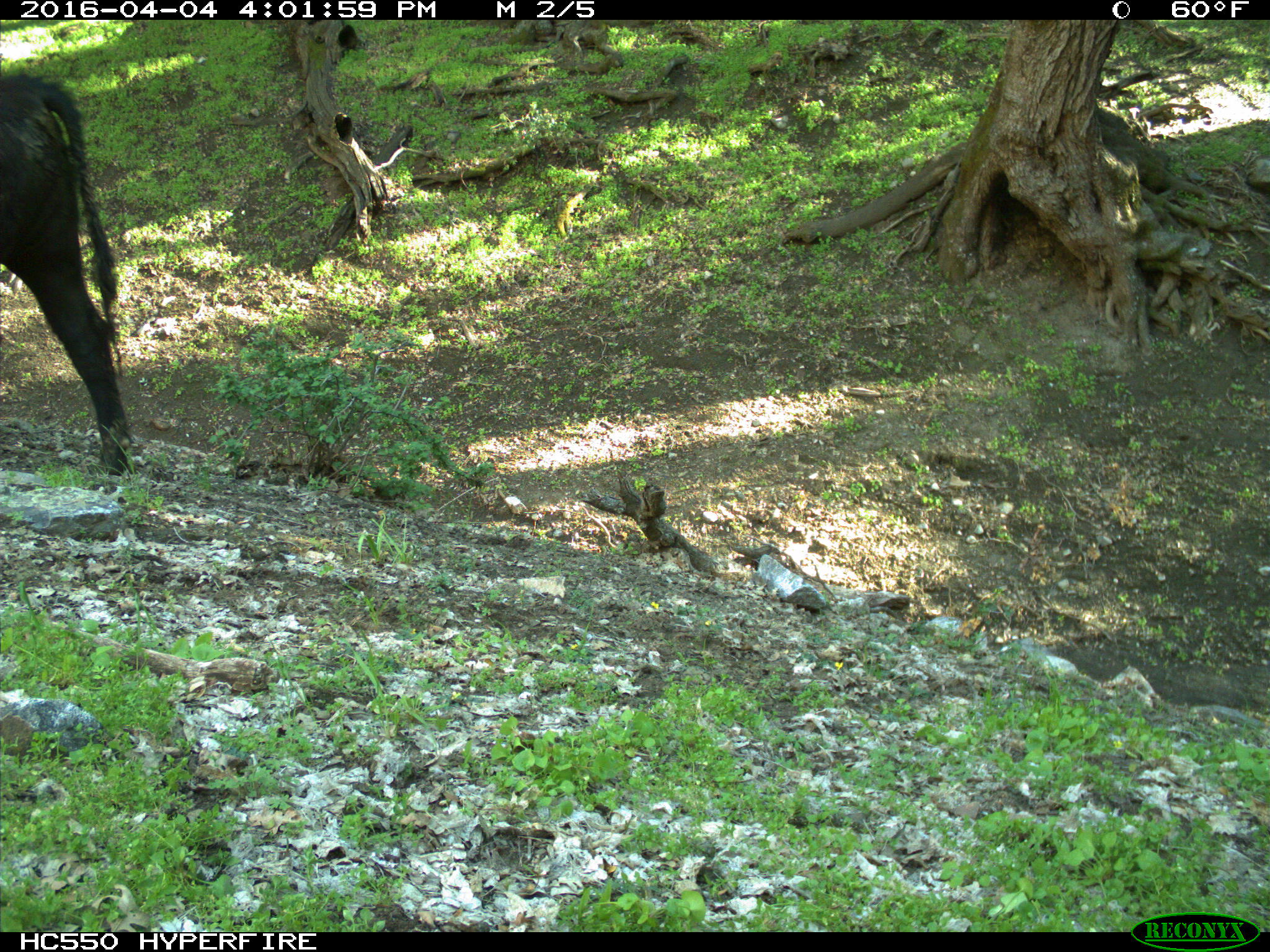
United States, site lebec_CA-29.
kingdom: Animalia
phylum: Chordata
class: Mammalia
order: Artiodactyla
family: Bovidae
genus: Bos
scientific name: Bos taurus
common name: domestic cow